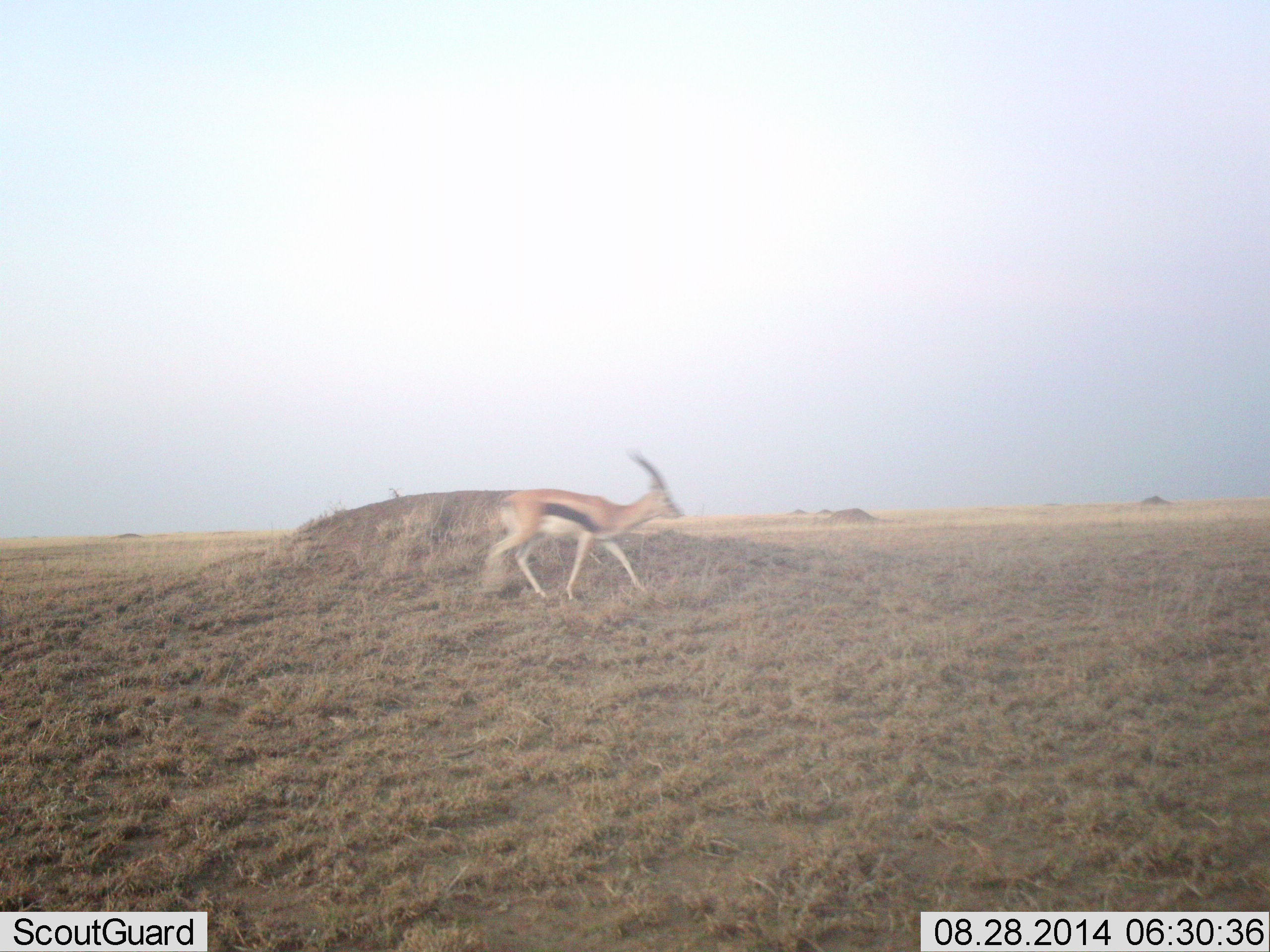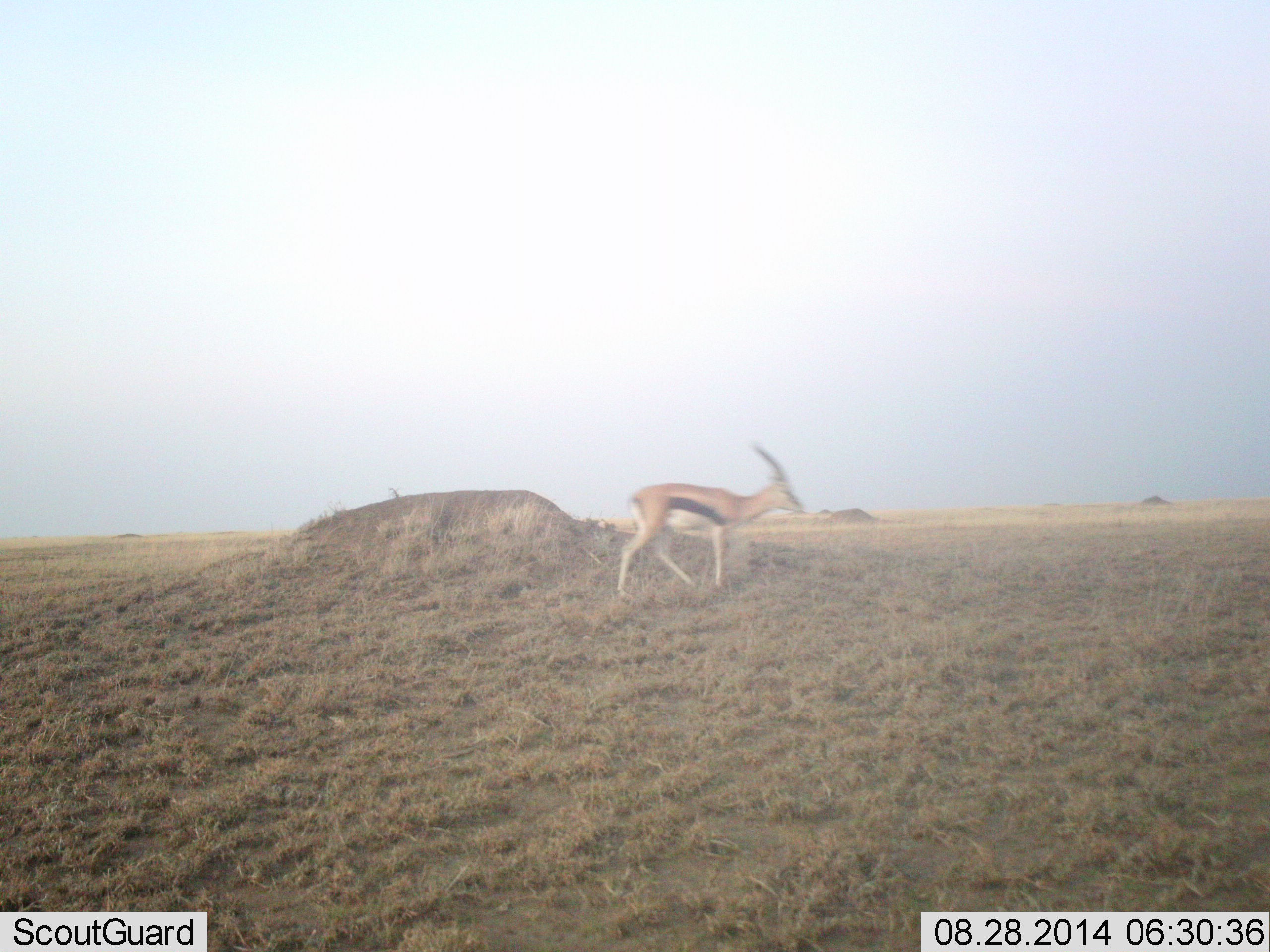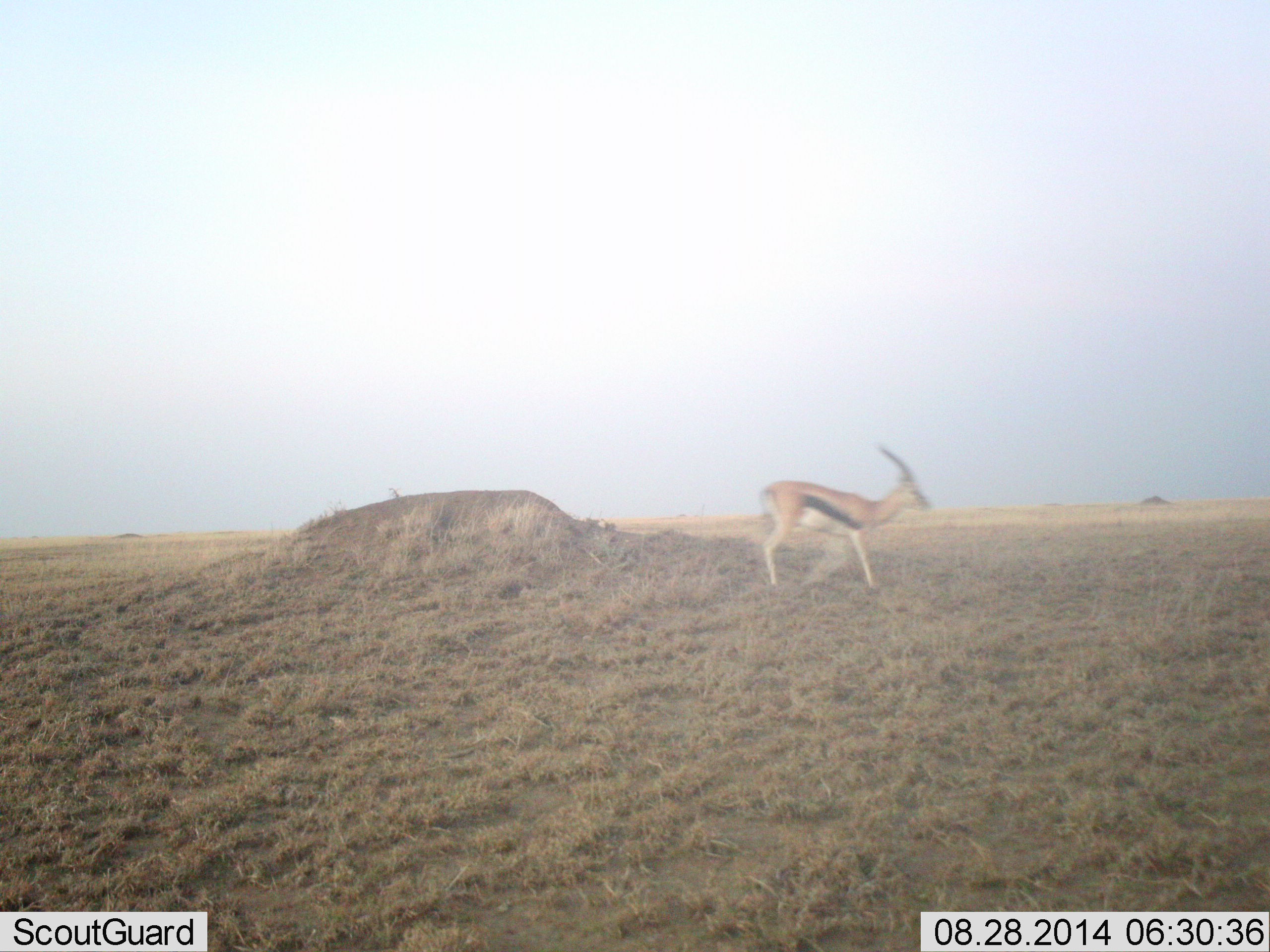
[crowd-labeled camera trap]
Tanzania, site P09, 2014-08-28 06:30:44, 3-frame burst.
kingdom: Animalia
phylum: Chordata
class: Mammalia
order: Artiodactyla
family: Bovidae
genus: Eudorcas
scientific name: Eudorcas thomsonii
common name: thomson's gazelle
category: gazellethomsons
Gazellethomsons (thomson's gazelle) (Eudorcas thomsonii), count 1. Behavior (volunteer vote fractions): standing 30%, resting 0%, moving 70%, interacting 0%. Young present (vote fraction): 0%. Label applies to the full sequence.